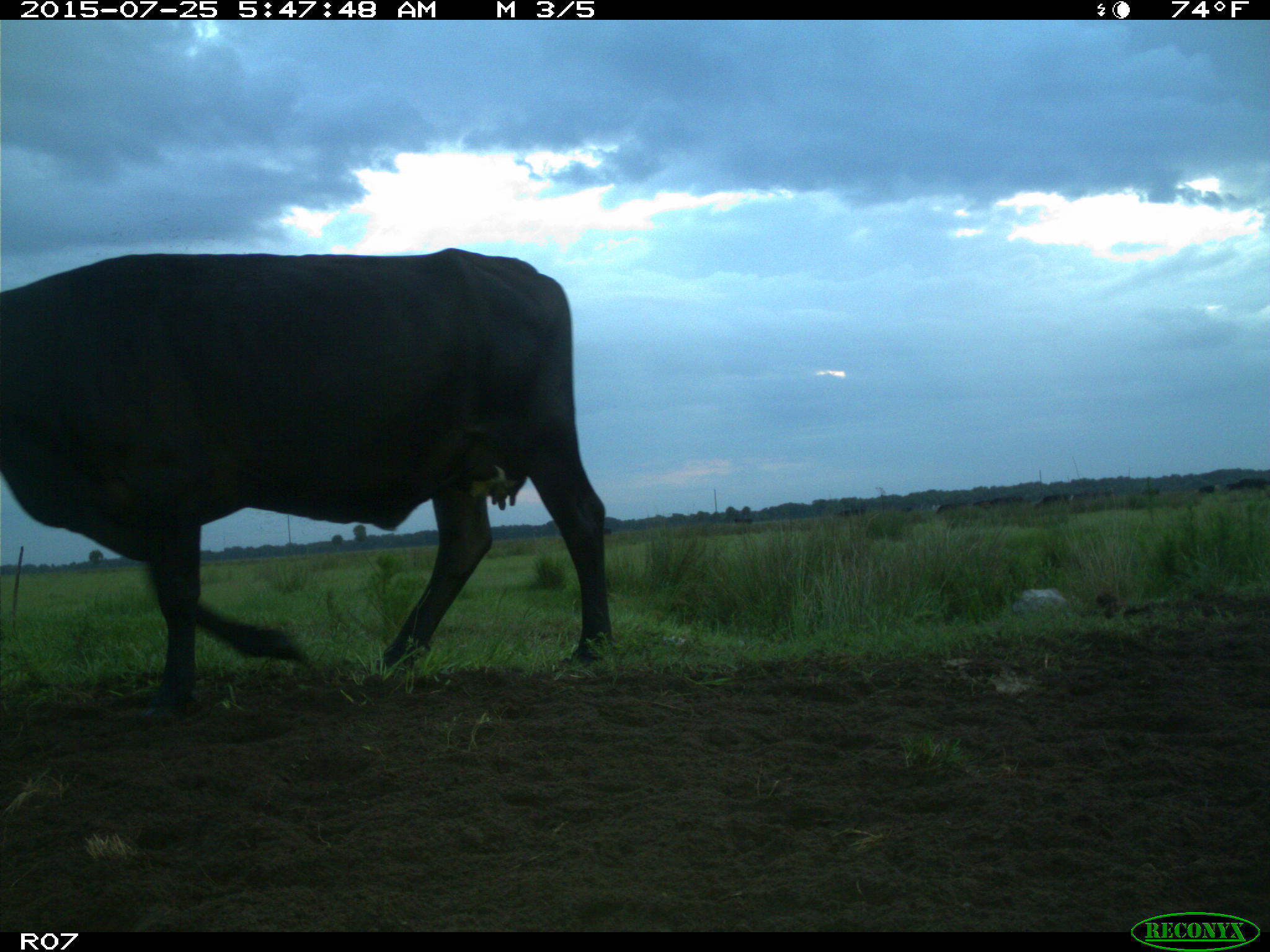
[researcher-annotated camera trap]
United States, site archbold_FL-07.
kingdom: Animalia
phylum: Chordata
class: Mammalia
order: Artiodactyla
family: Bovidae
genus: Bos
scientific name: Bos taurus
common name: domestic cow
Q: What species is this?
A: Bos taurus (domestic cow).